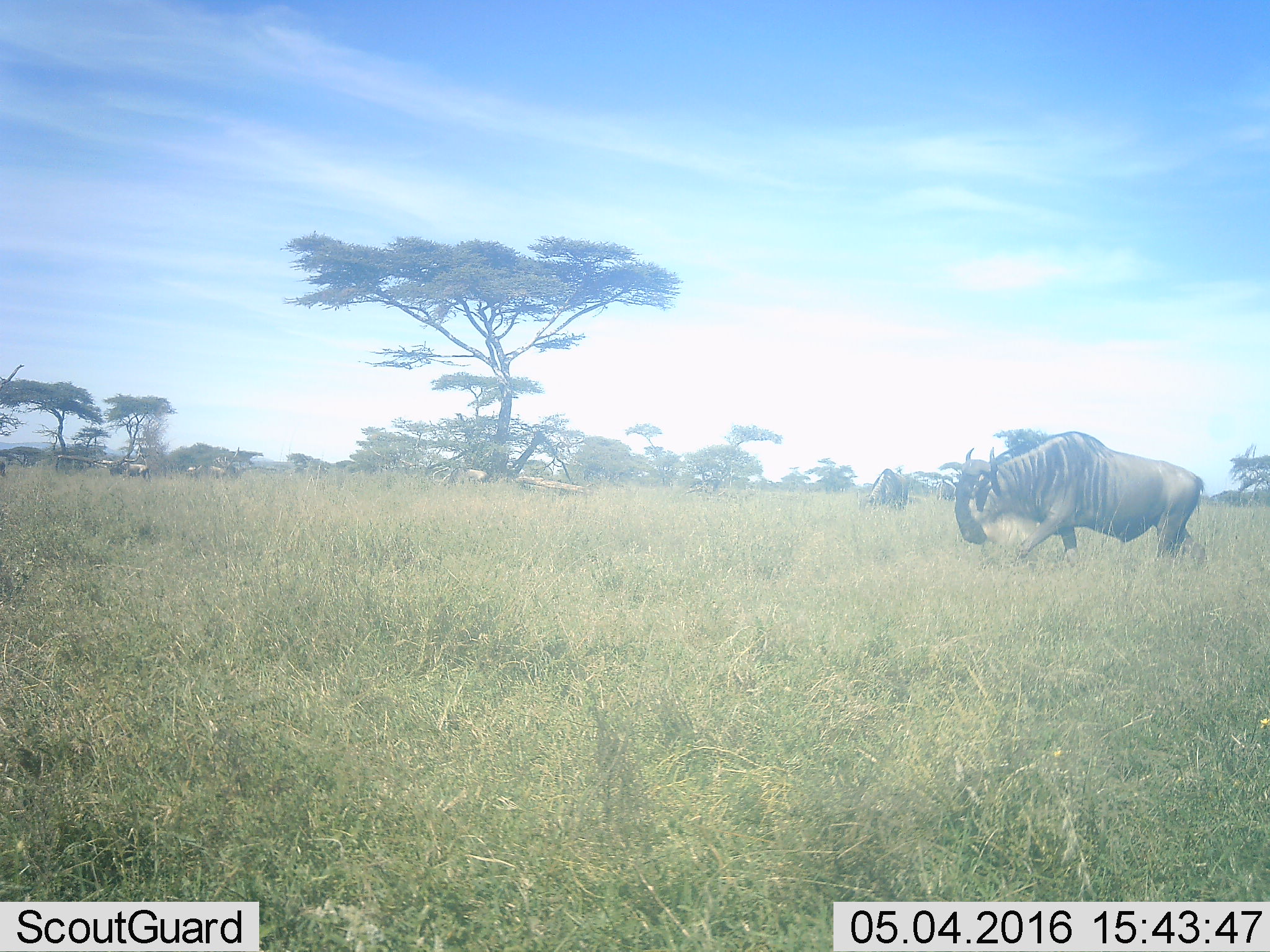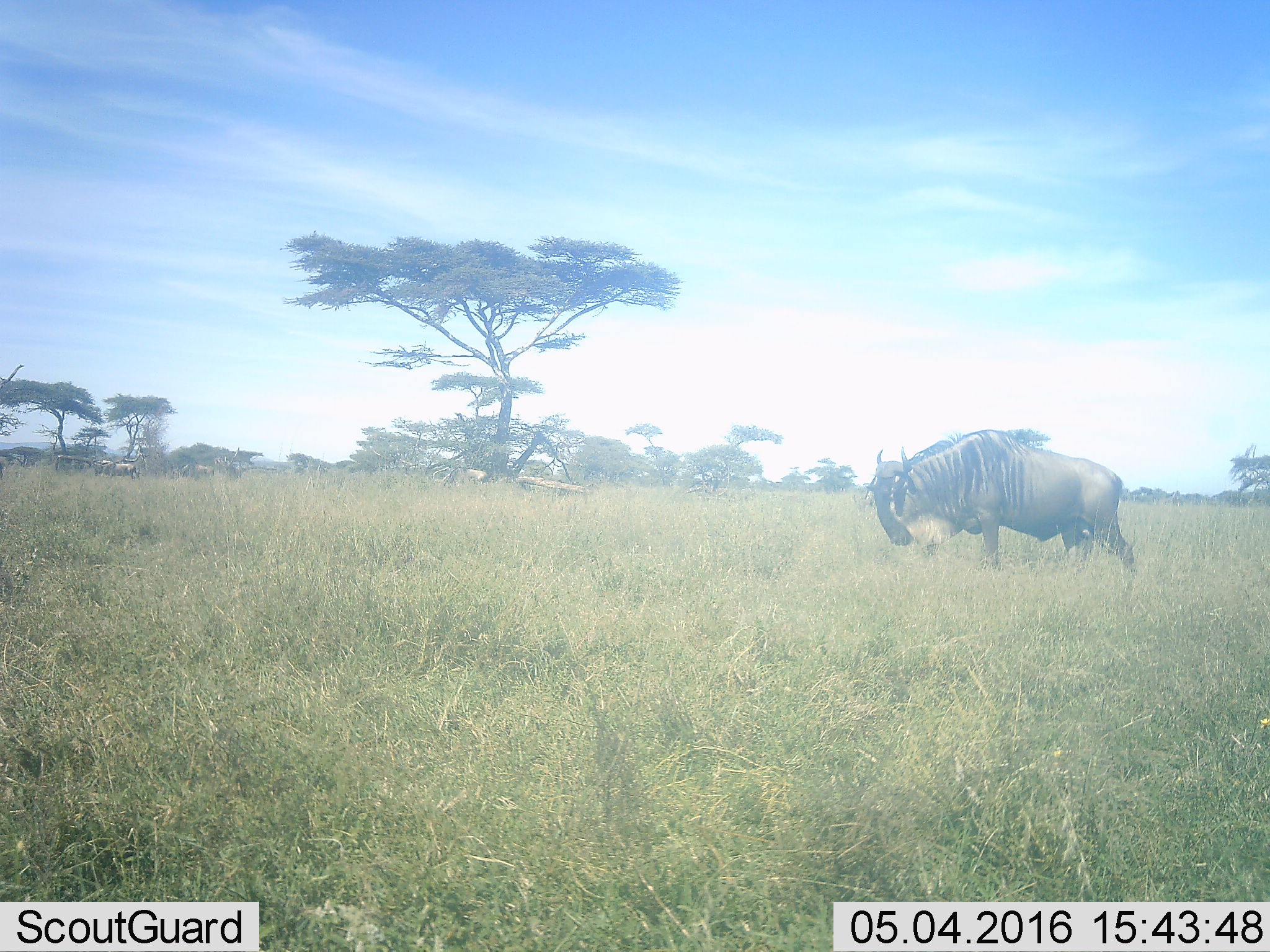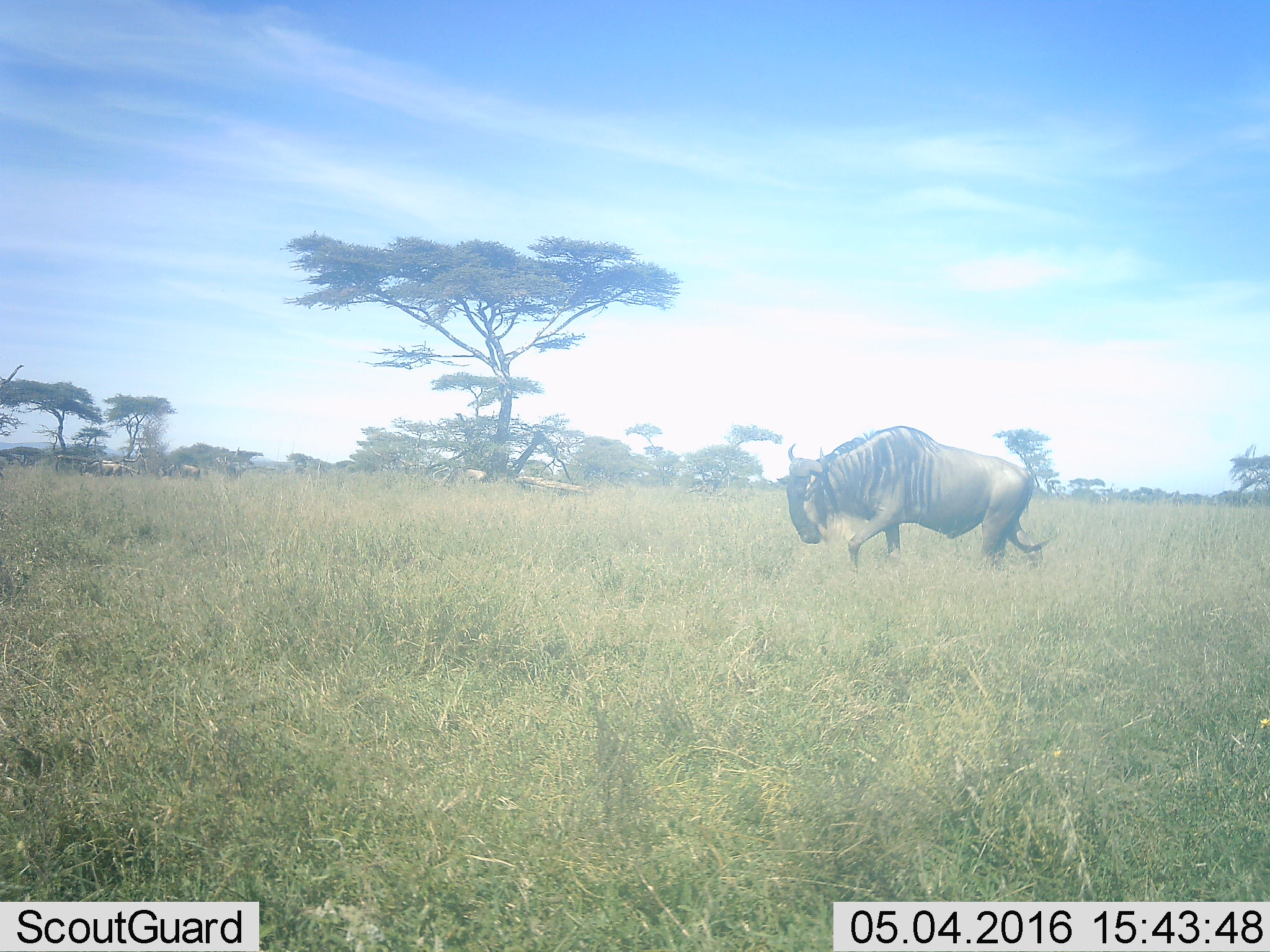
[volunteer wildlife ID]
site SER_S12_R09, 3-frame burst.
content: unidentified animal